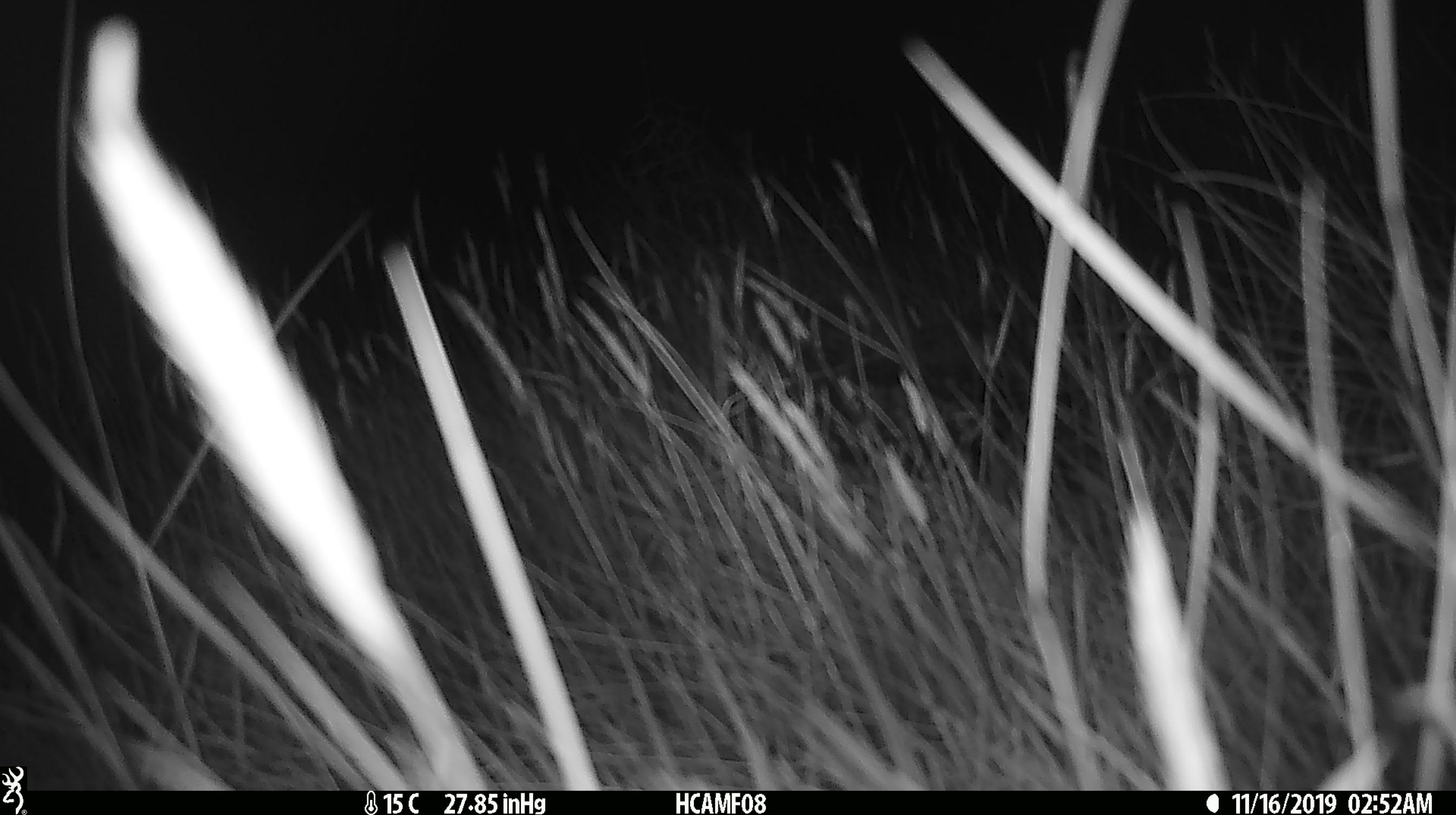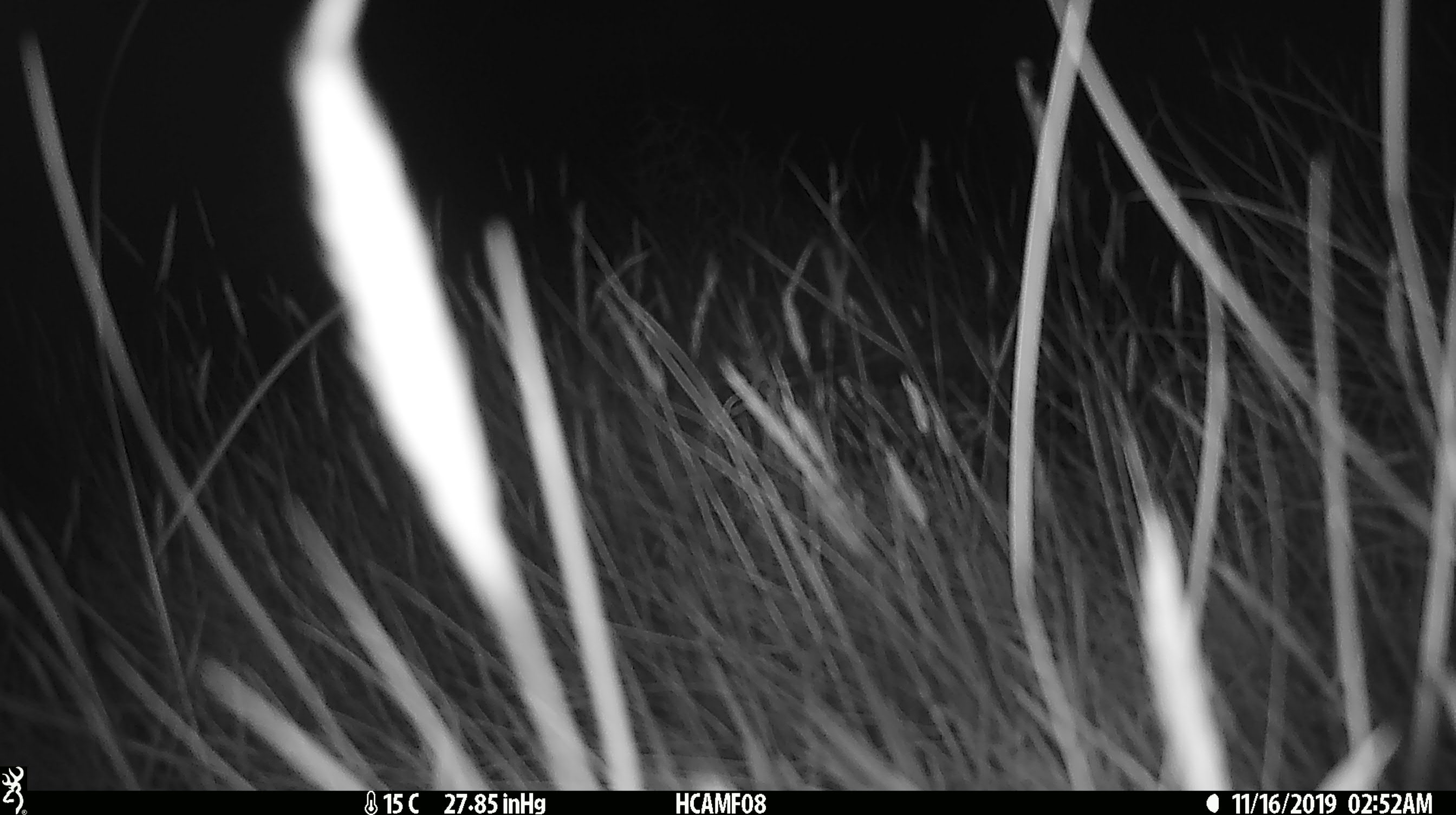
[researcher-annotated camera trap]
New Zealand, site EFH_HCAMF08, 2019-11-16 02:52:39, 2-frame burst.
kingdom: Animalia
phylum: Chordata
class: Mammalia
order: Rodentia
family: Muridae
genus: Mus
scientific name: Mus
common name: mouse